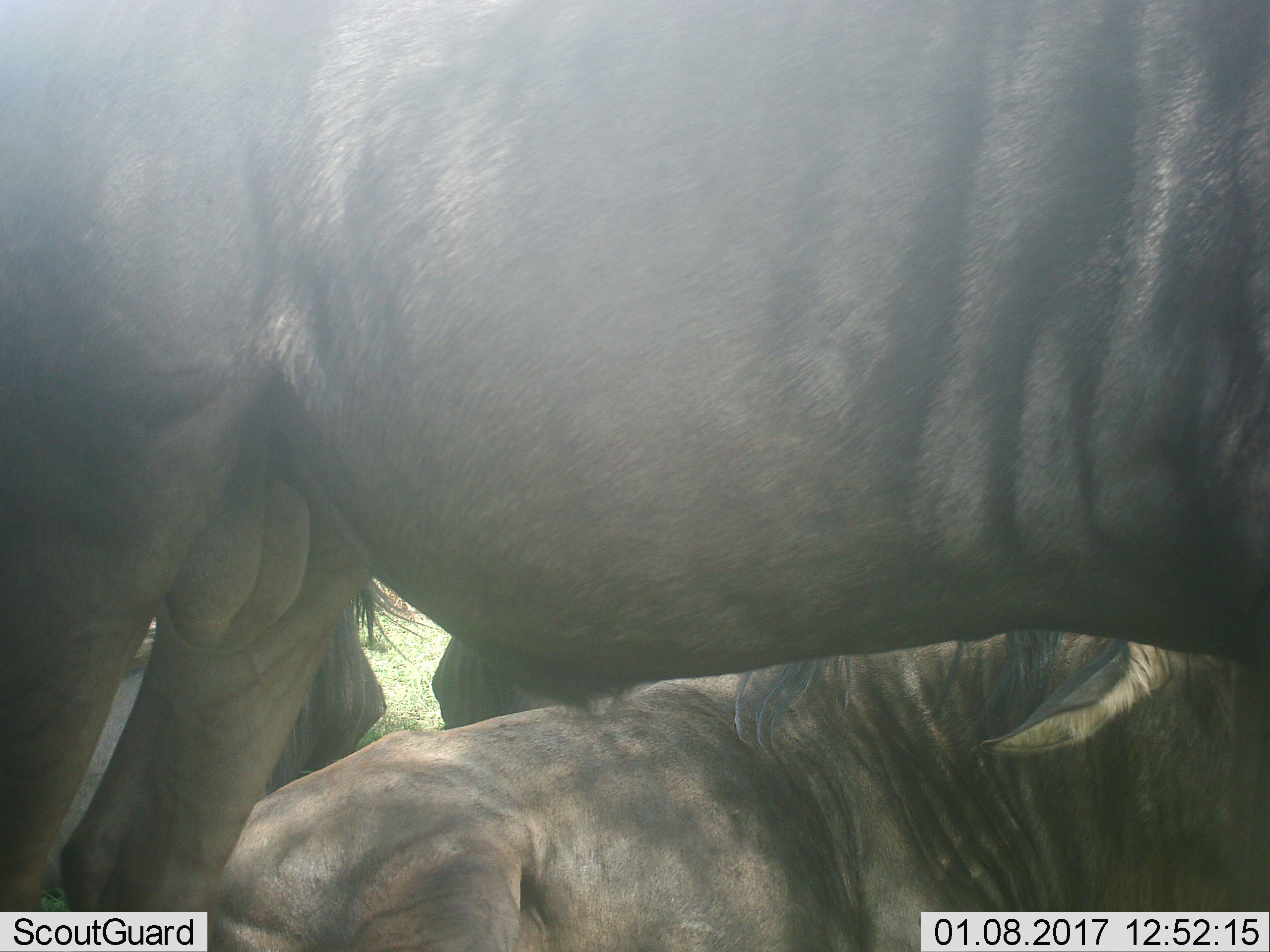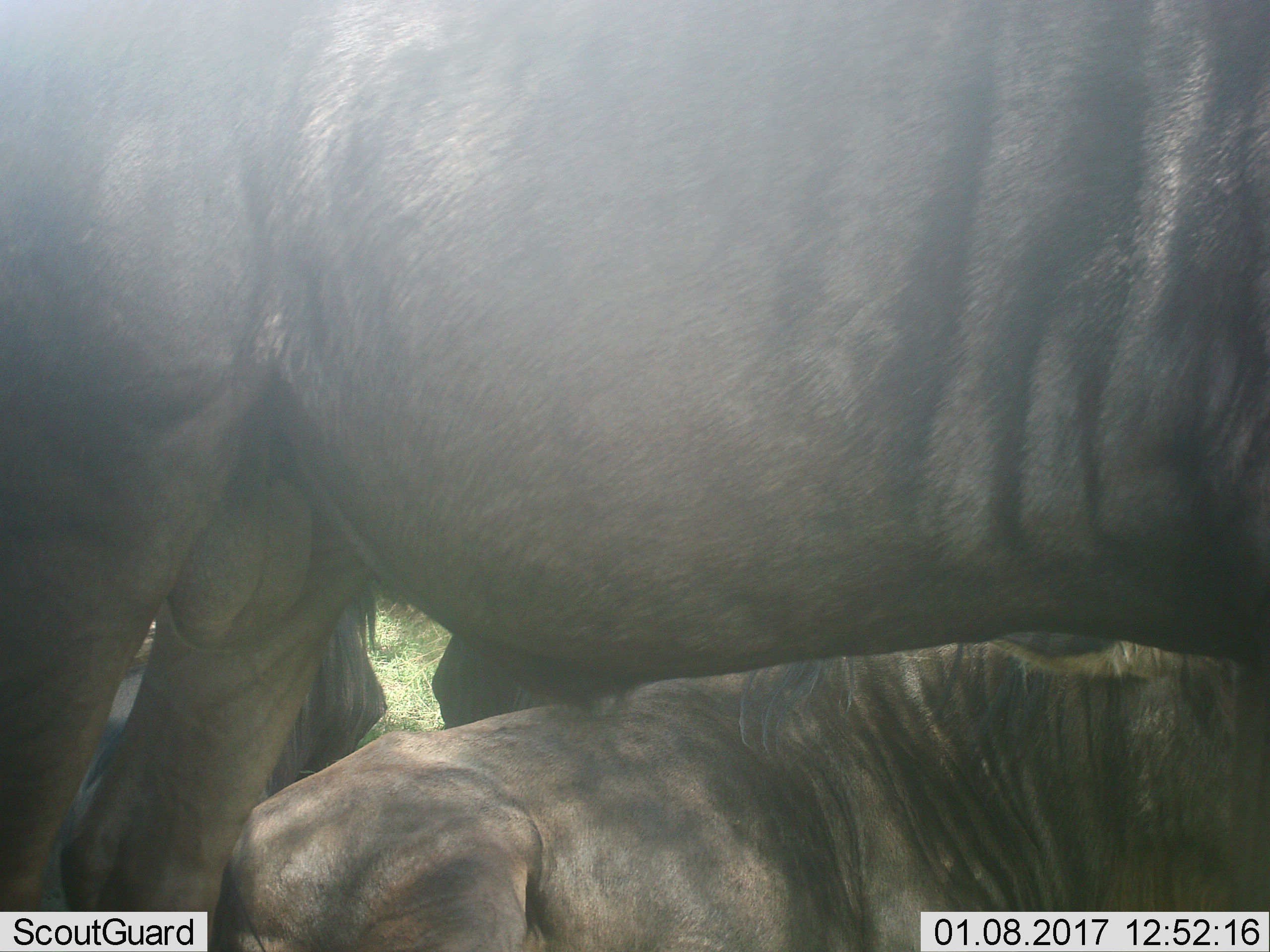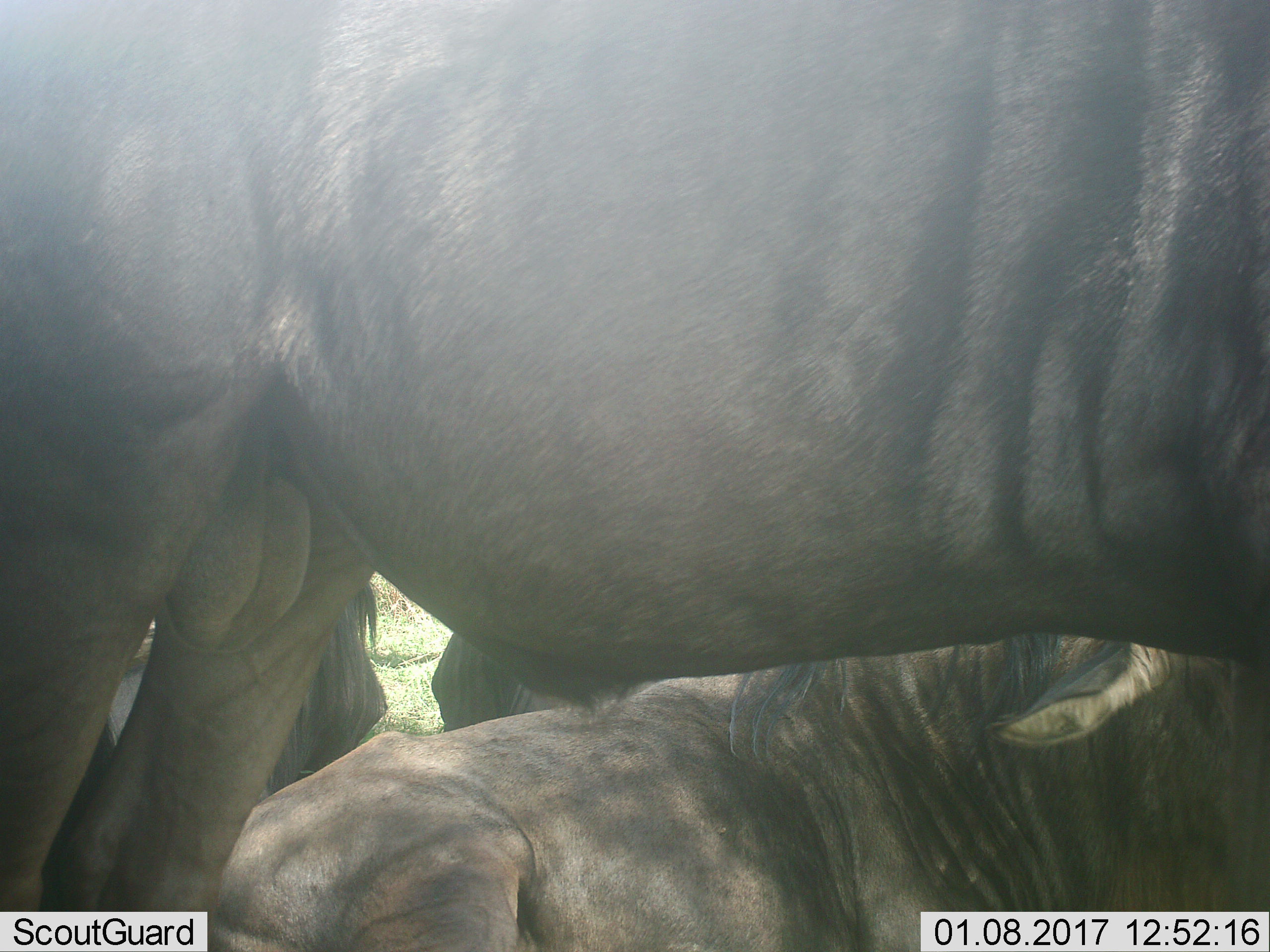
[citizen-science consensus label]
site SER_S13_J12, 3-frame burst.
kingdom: Animalia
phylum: Chordata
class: Mammalia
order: Artiodactyla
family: Bovidae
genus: Connochaetes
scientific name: Connochaetes taurinus taurinus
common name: blue wildebeest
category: wildebeestblue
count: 4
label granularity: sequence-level